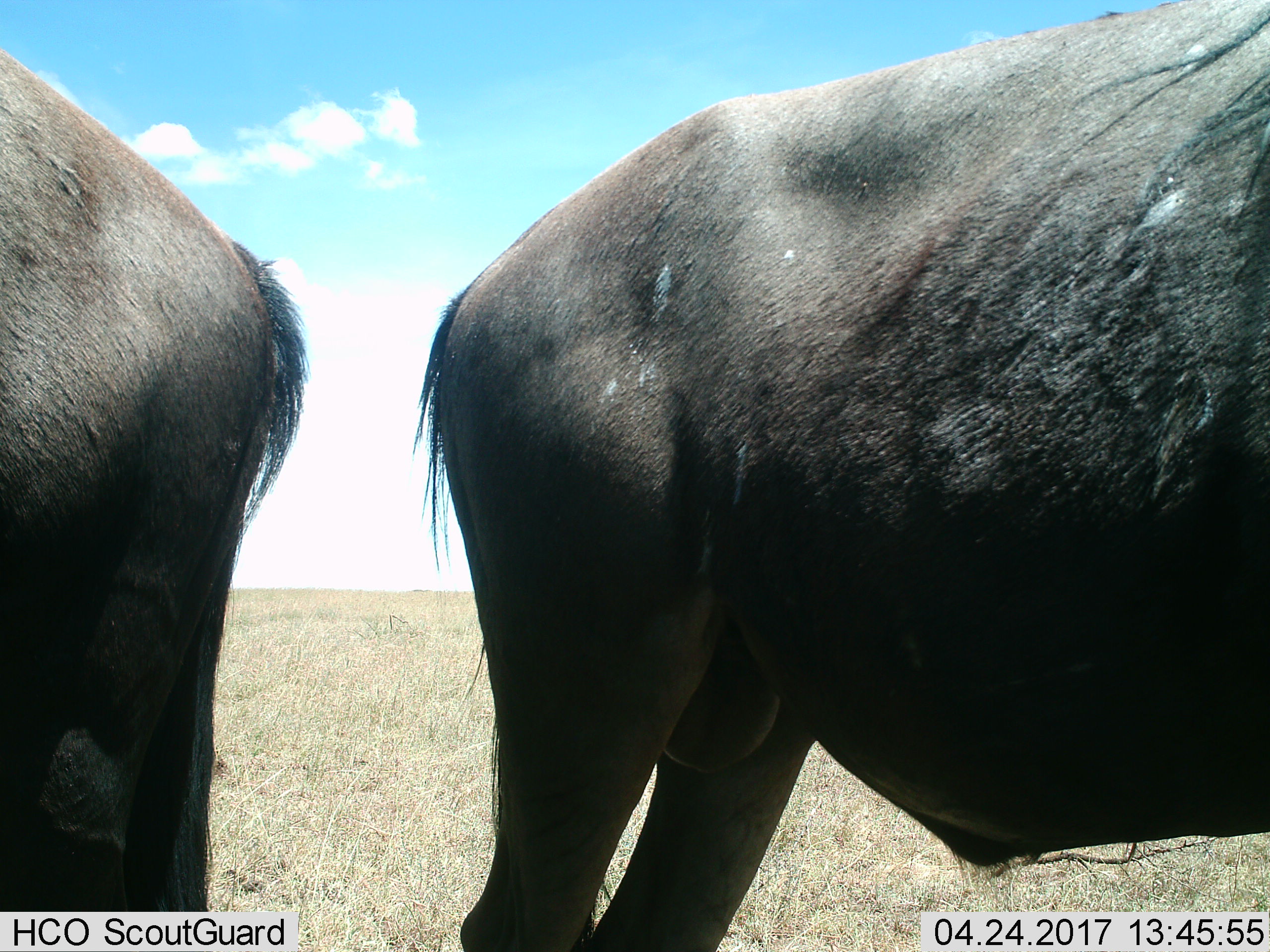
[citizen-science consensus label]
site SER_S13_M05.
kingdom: Animalia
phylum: Chordata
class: Mammalia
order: Artiodactyla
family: Bovidae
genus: Connochaetes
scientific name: Connochaetes taurinus taurinus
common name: blue wildebeest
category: wildebeestblue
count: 2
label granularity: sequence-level